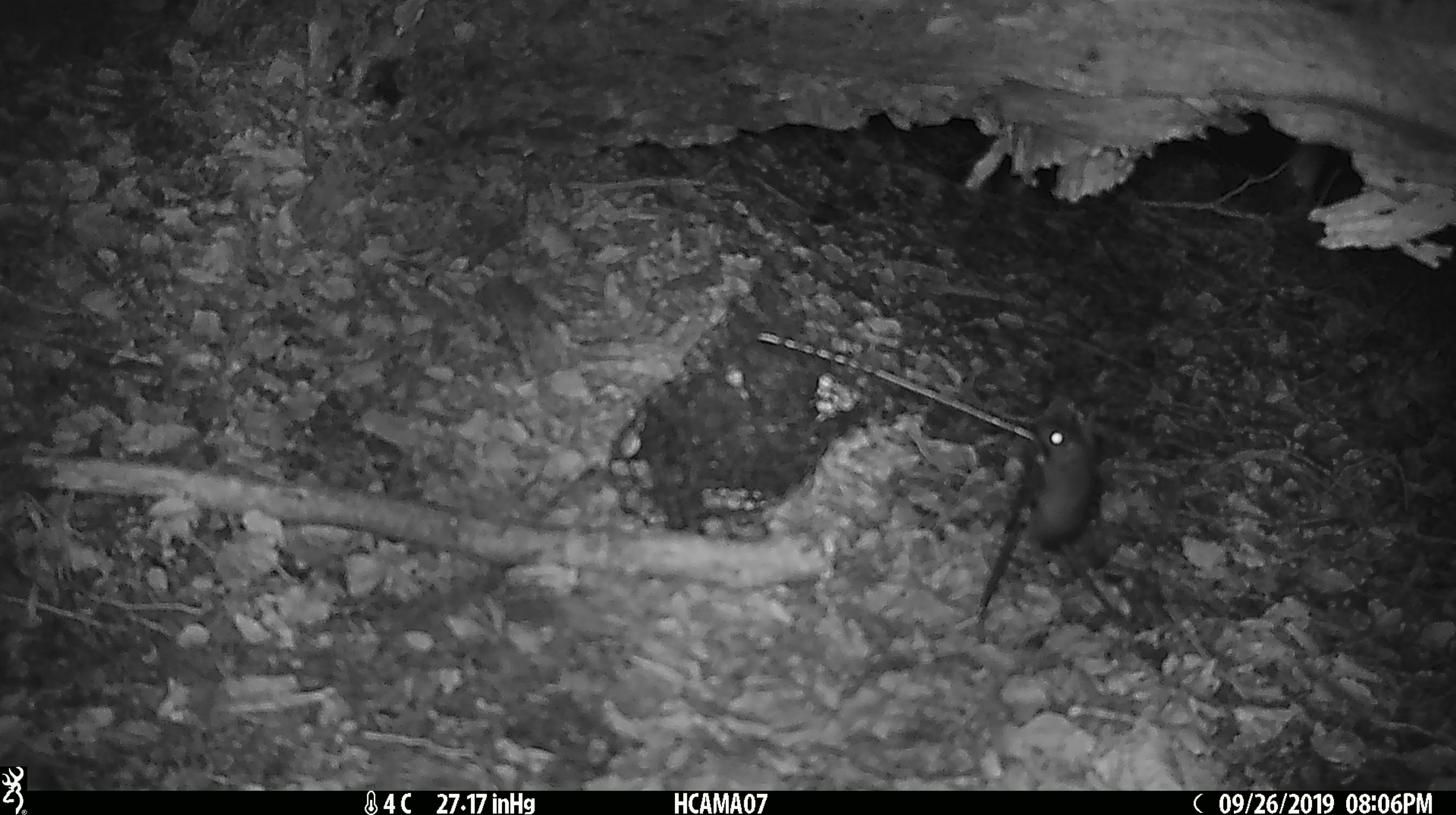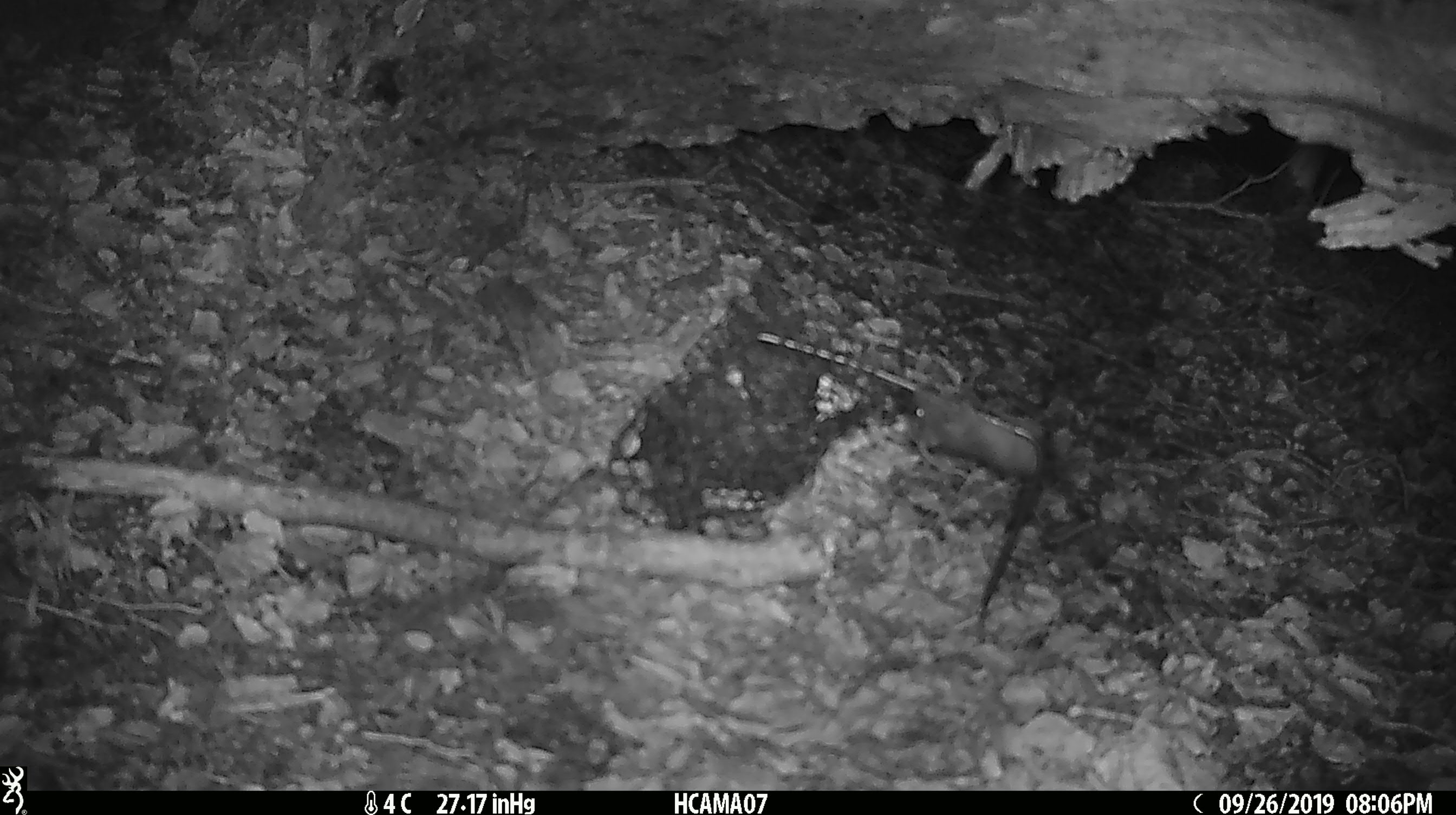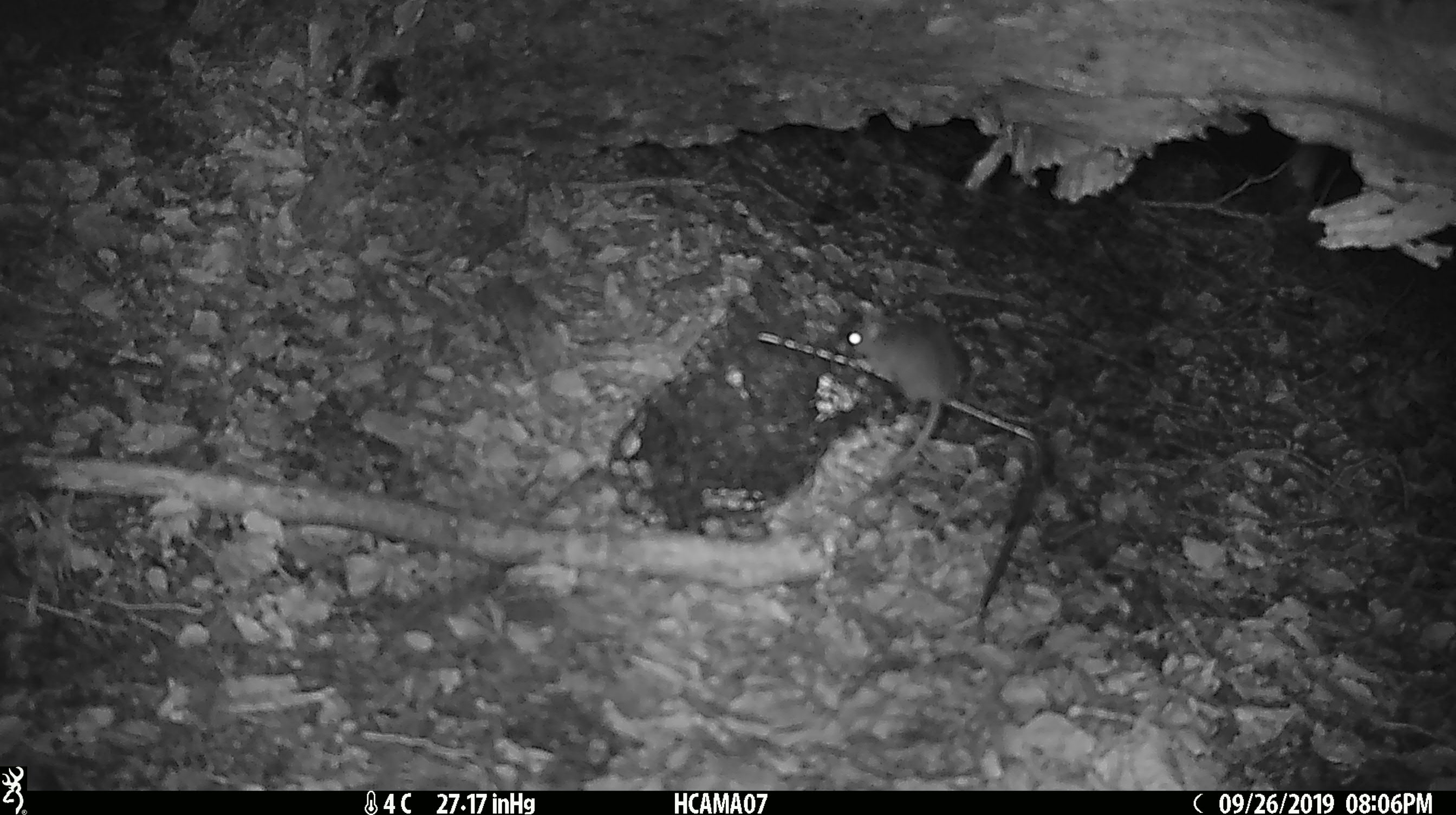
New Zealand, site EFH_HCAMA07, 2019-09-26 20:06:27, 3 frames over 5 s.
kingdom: Animalia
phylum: Chordata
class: Mammalia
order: Rodentia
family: Muridae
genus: Mus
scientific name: Mus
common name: mouse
Mouse (Mus).